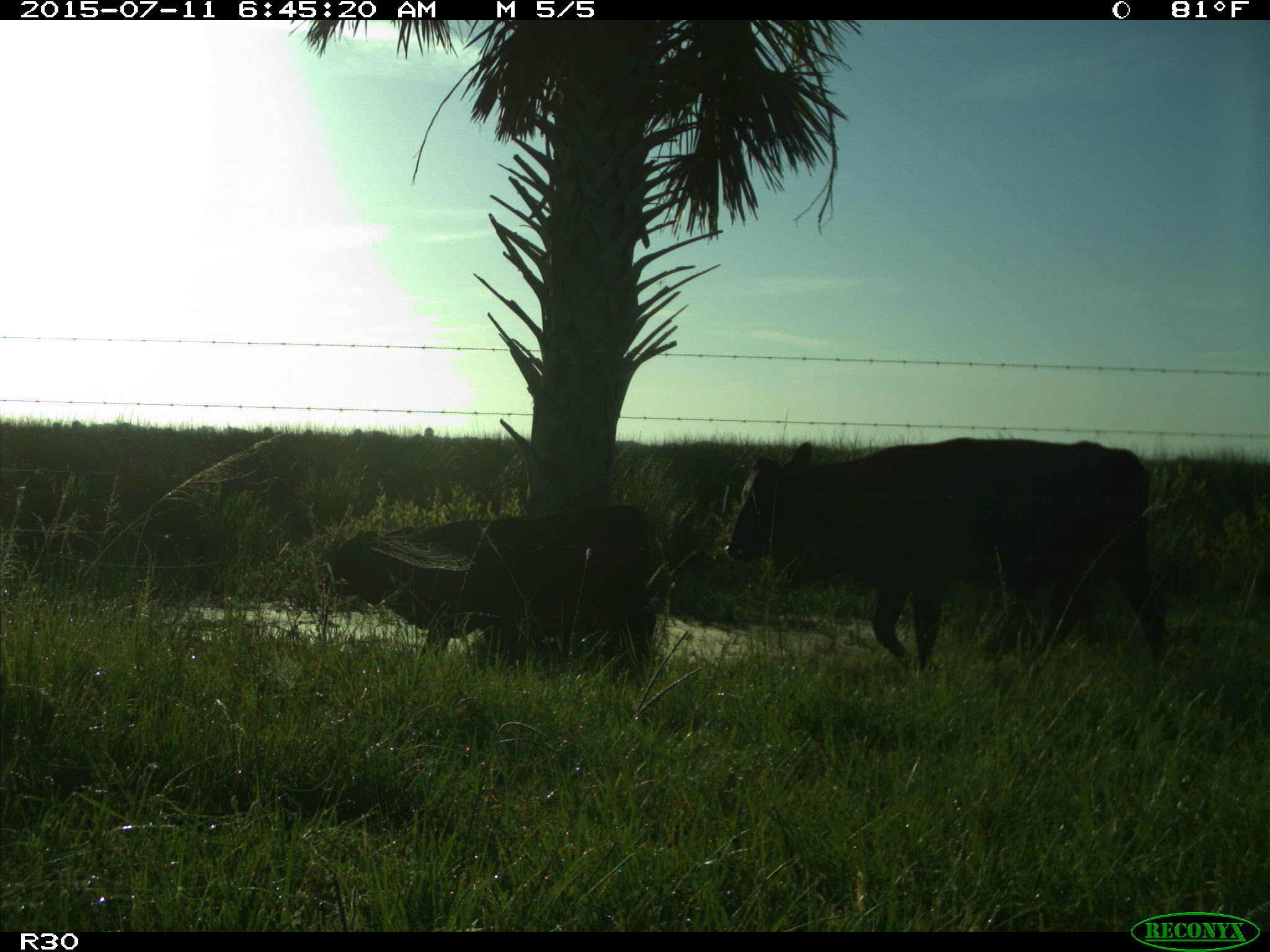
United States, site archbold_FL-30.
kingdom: Animalia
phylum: Chordata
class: Mammalia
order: Artiodactyla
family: Bovidae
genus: Bos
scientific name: Bos taurus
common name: domestic cow